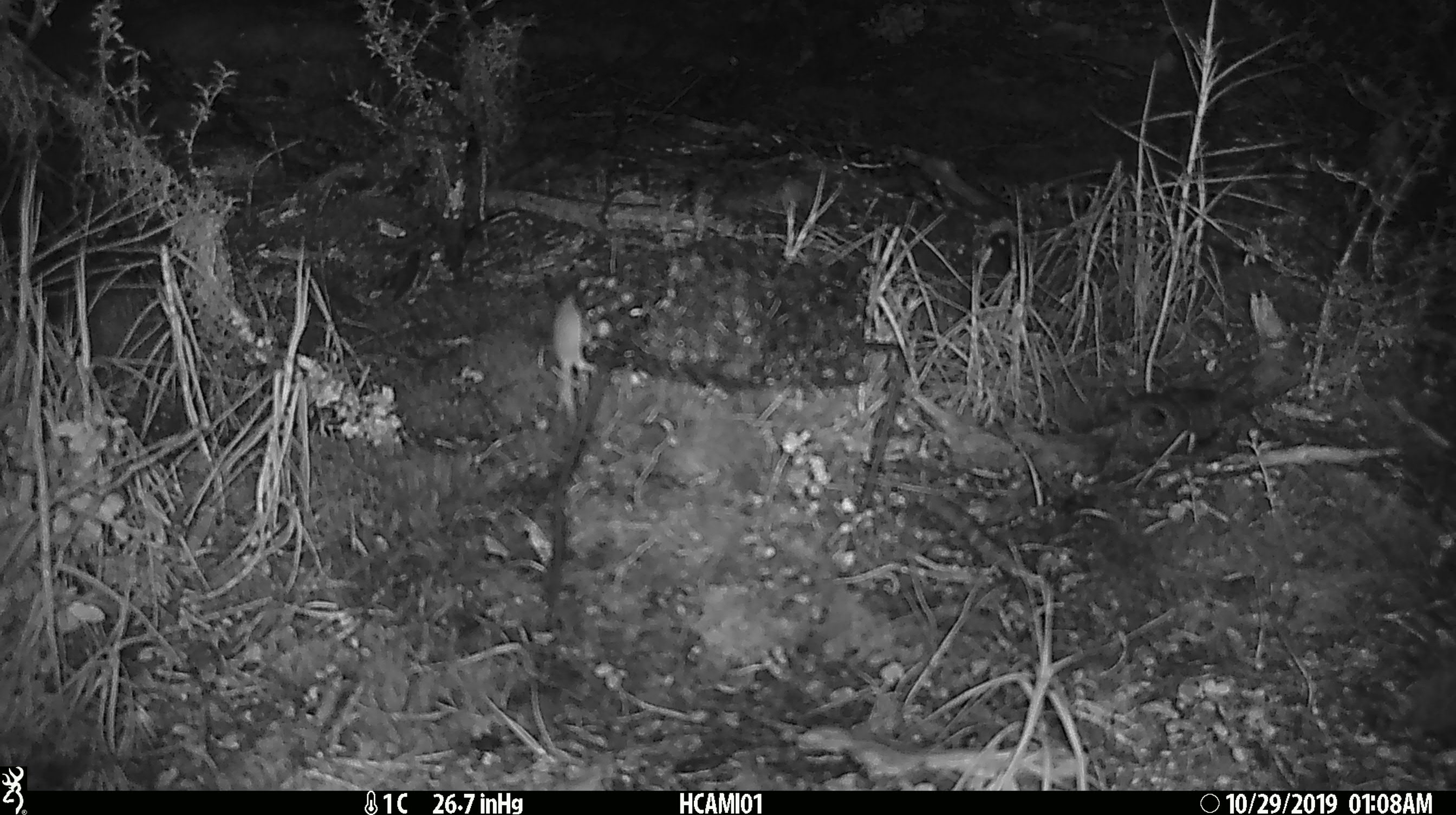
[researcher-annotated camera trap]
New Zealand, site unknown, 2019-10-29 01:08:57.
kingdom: Animalia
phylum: Chordata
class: Mammalia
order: Rodentia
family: Muridae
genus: Mus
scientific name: Mus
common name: mouse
Mouse (Mus).